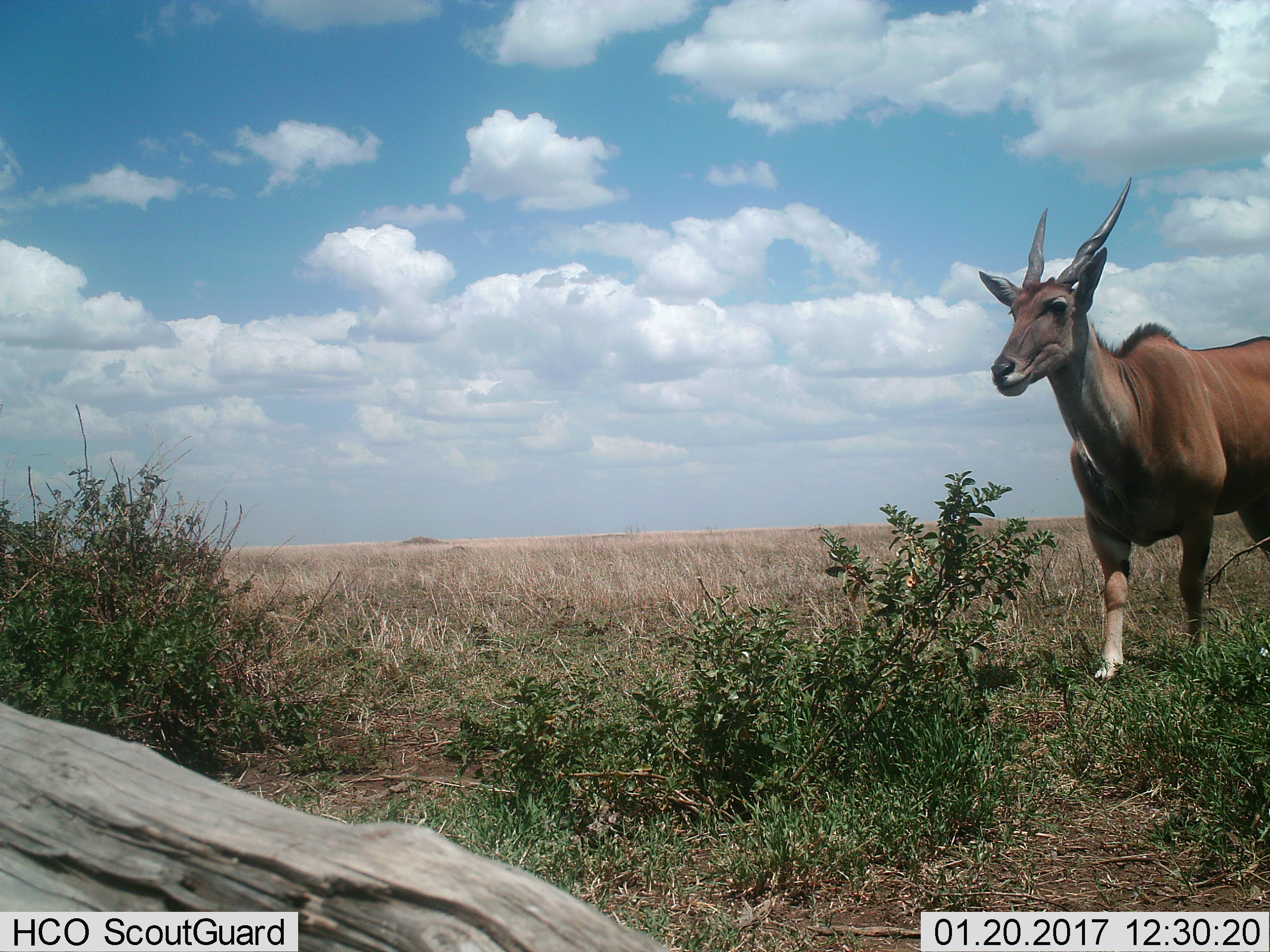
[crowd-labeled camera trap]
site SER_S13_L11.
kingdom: Animalia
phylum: Chordata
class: Mammalia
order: Artiodactyla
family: Bovidae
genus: Tragelaphus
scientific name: Tragelaphus oryx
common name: eland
Eland (Tragelaphus oryx), count 1. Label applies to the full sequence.